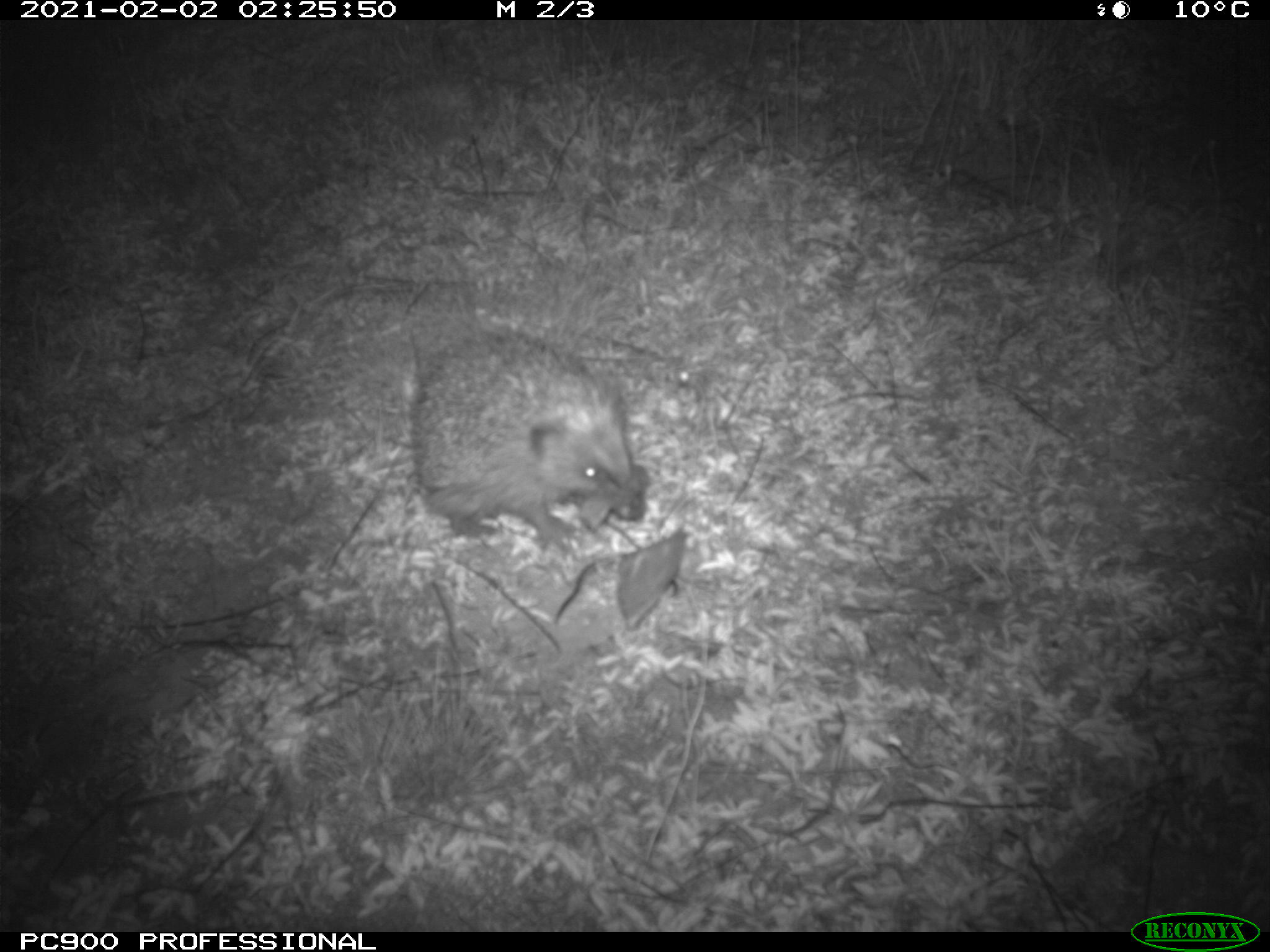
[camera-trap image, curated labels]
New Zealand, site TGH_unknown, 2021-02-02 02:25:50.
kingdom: Animalia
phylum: Chordata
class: Mammalia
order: Eulipotyphla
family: Erinaceidae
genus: Erinaceus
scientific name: Erinaceus europaeus europaeus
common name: european hedgehog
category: hedgehog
Hedgehog (european hedgehog) (Erinaceus europaeus europaeus).